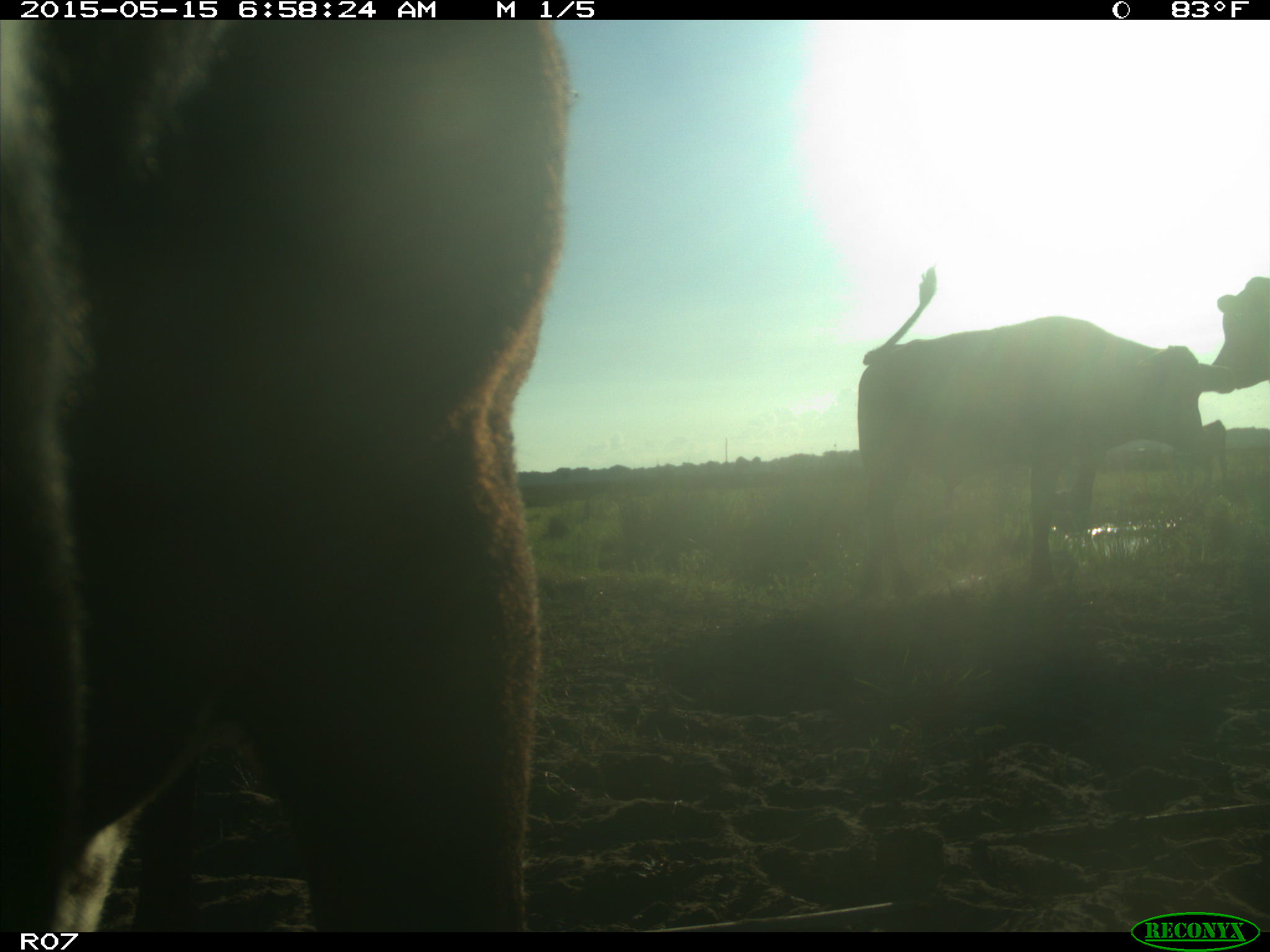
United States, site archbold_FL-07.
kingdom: Animalia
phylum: Chordata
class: Mammalia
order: Artiodactyla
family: Bovidae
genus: Bos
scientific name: Bos taurus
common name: domestic cow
Bos taurus (domestic cow).